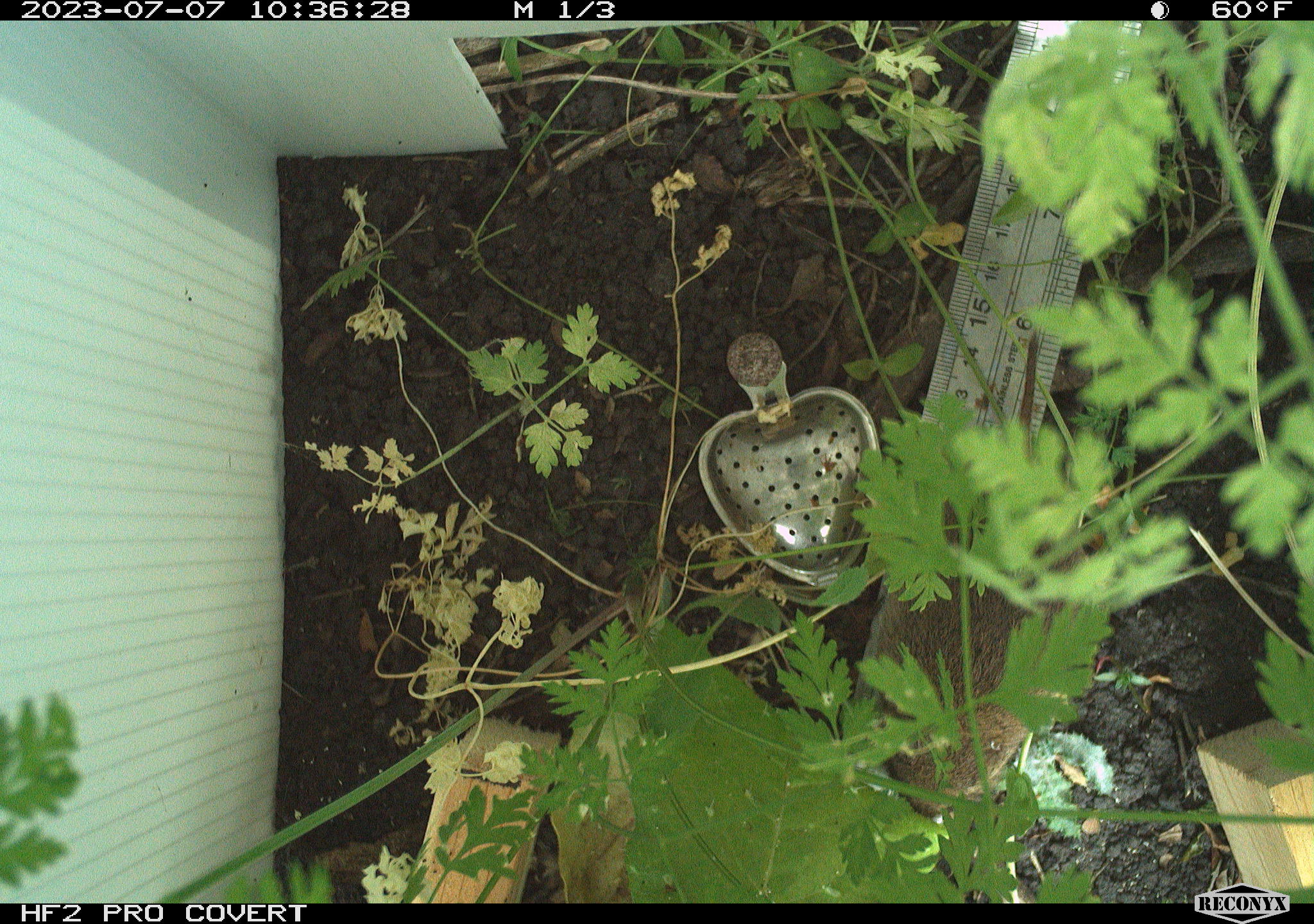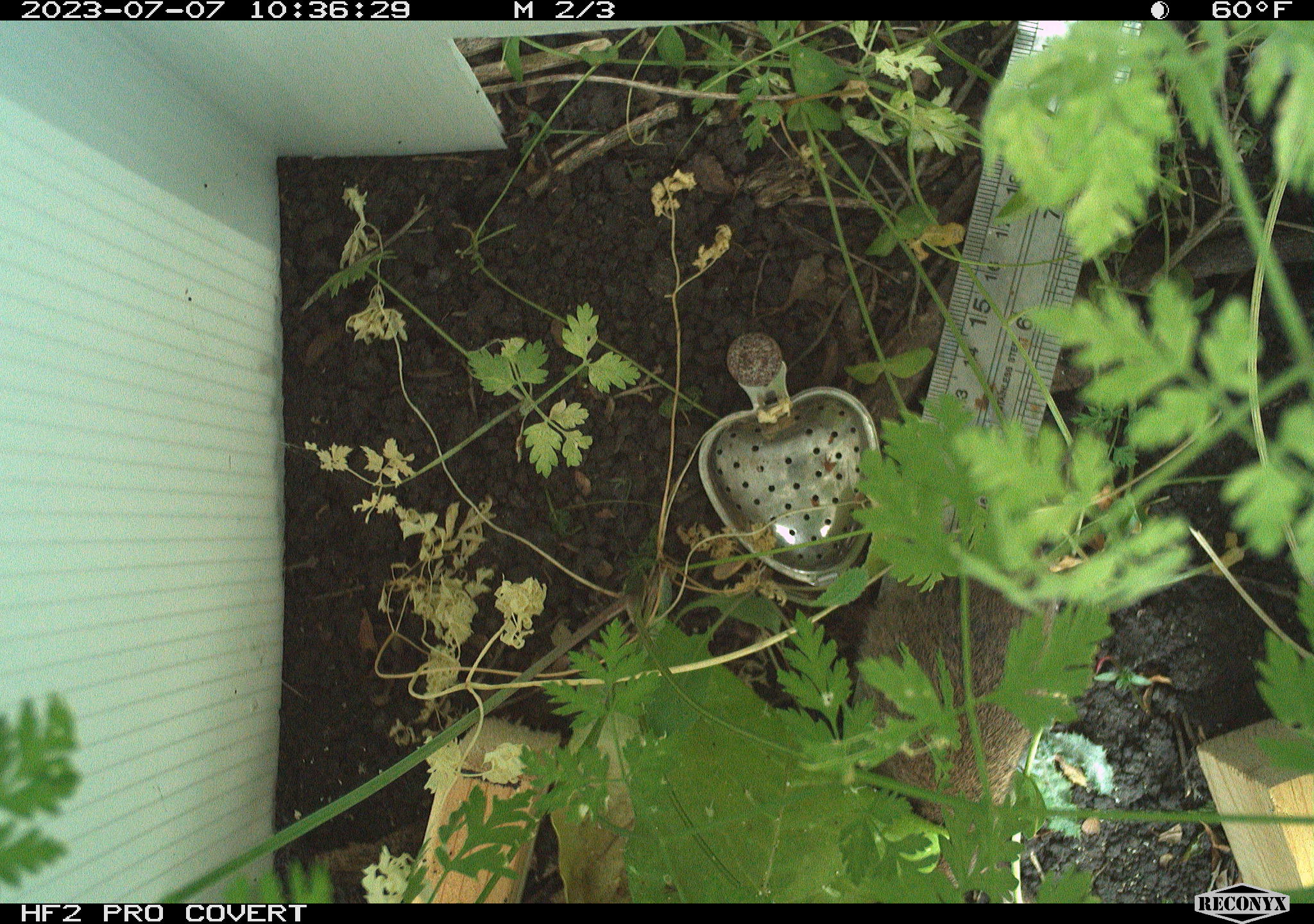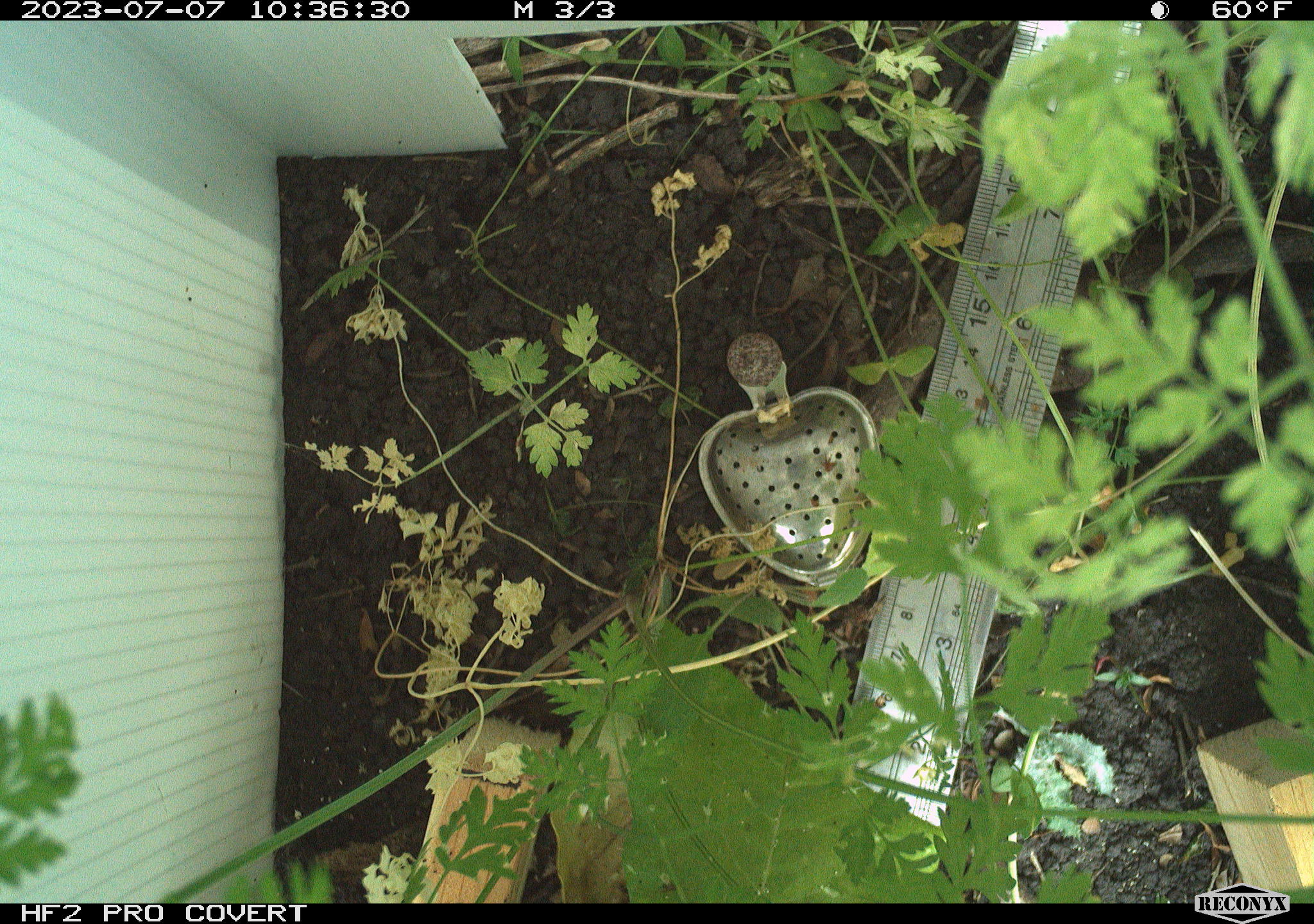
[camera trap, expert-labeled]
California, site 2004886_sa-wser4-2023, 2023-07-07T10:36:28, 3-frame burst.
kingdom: Animalia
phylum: Chordata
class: Mammalia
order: Rodentia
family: Cricetidae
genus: Microtus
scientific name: Microtus californicus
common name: california vole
California vole (Microtus californicus).